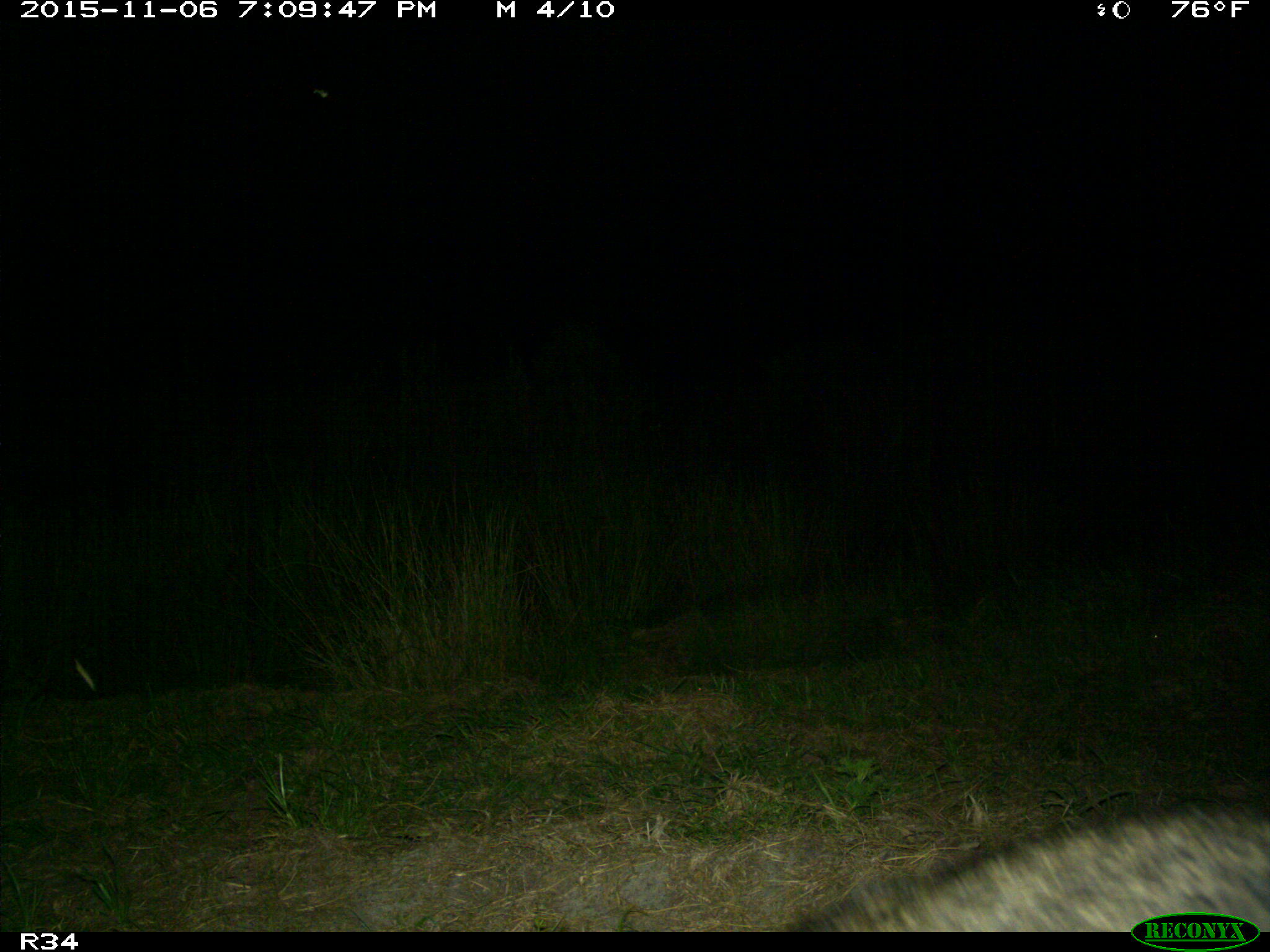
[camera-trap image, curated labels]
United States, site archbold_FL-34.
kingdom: Animalia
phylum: Chordata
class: Mammalia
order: Carnivora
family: Procyonidae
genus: Procyon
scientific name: Procyon lotor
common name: common raccoon